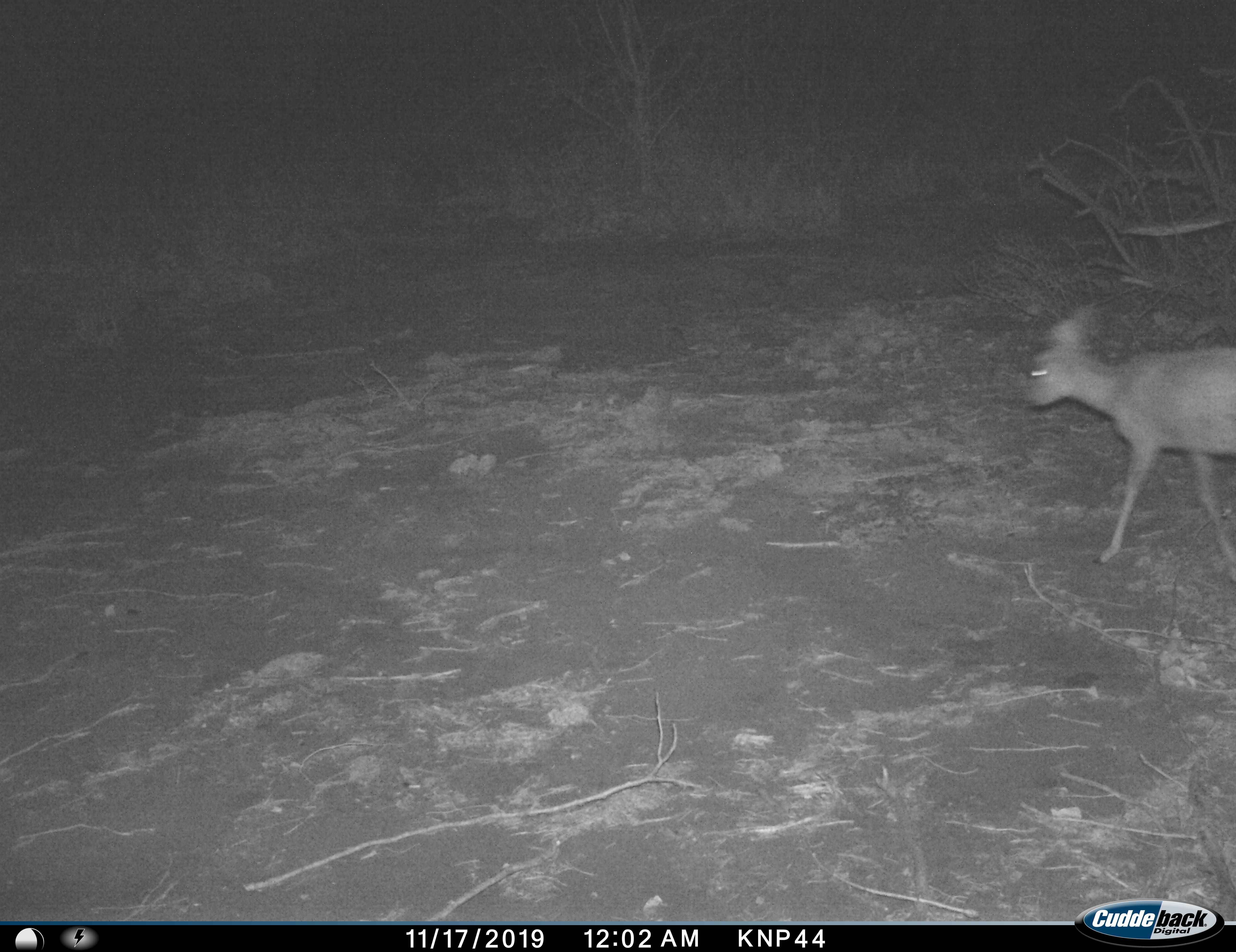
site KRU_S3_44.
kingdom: Animalia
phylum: Chordata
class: Mammalia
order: Artiodactyla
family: Bovidae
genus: Madoqua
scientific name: Madoqua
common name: dik-dik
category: dikdik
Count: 1.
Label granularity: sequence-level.